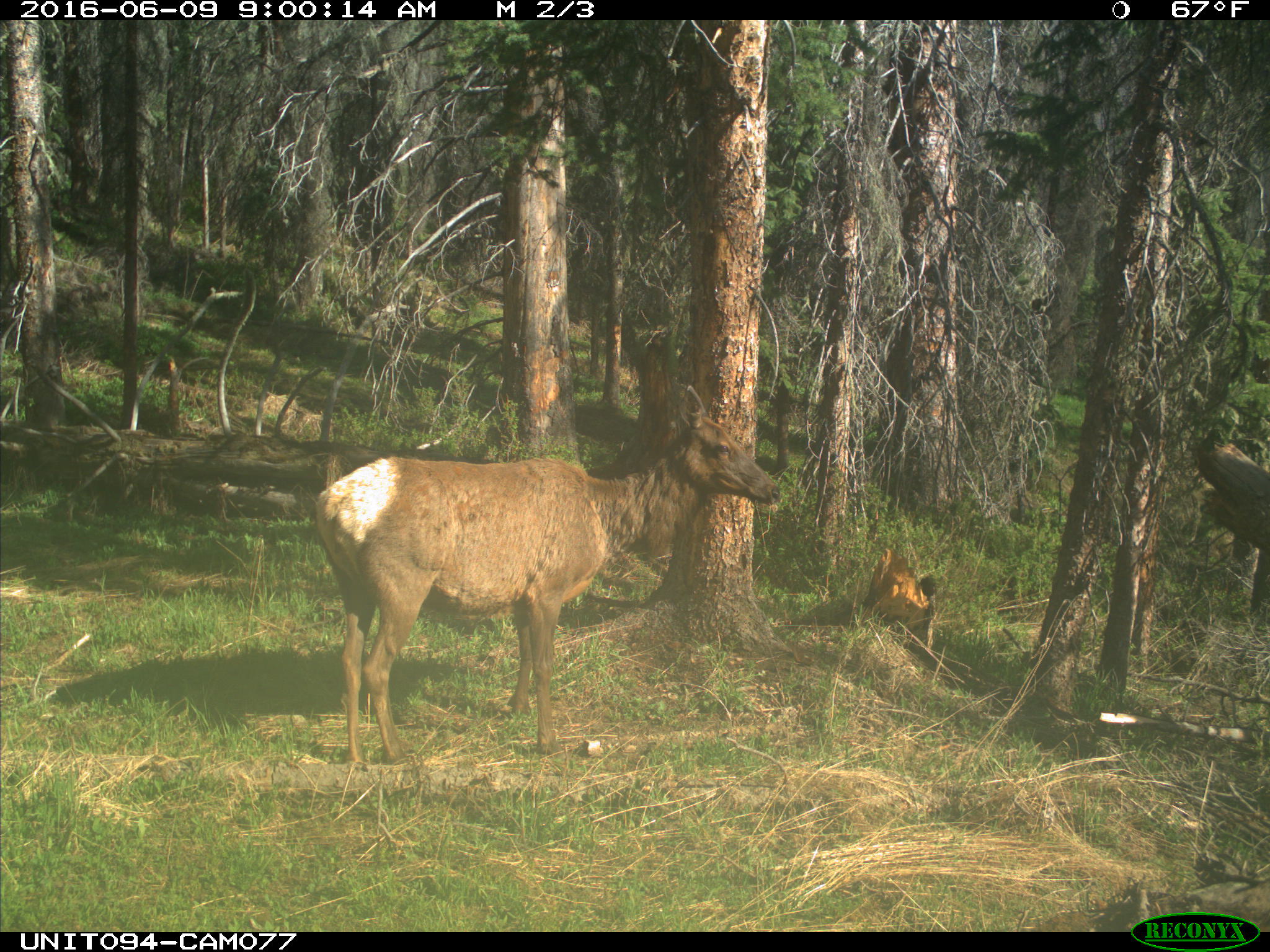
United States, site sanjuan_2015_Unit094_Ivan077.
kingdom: Animalia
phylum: Chordata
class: Mammalia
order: Artiodactyla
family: Cervidae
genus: Cervus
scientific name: Cervus elaphus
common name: red deer